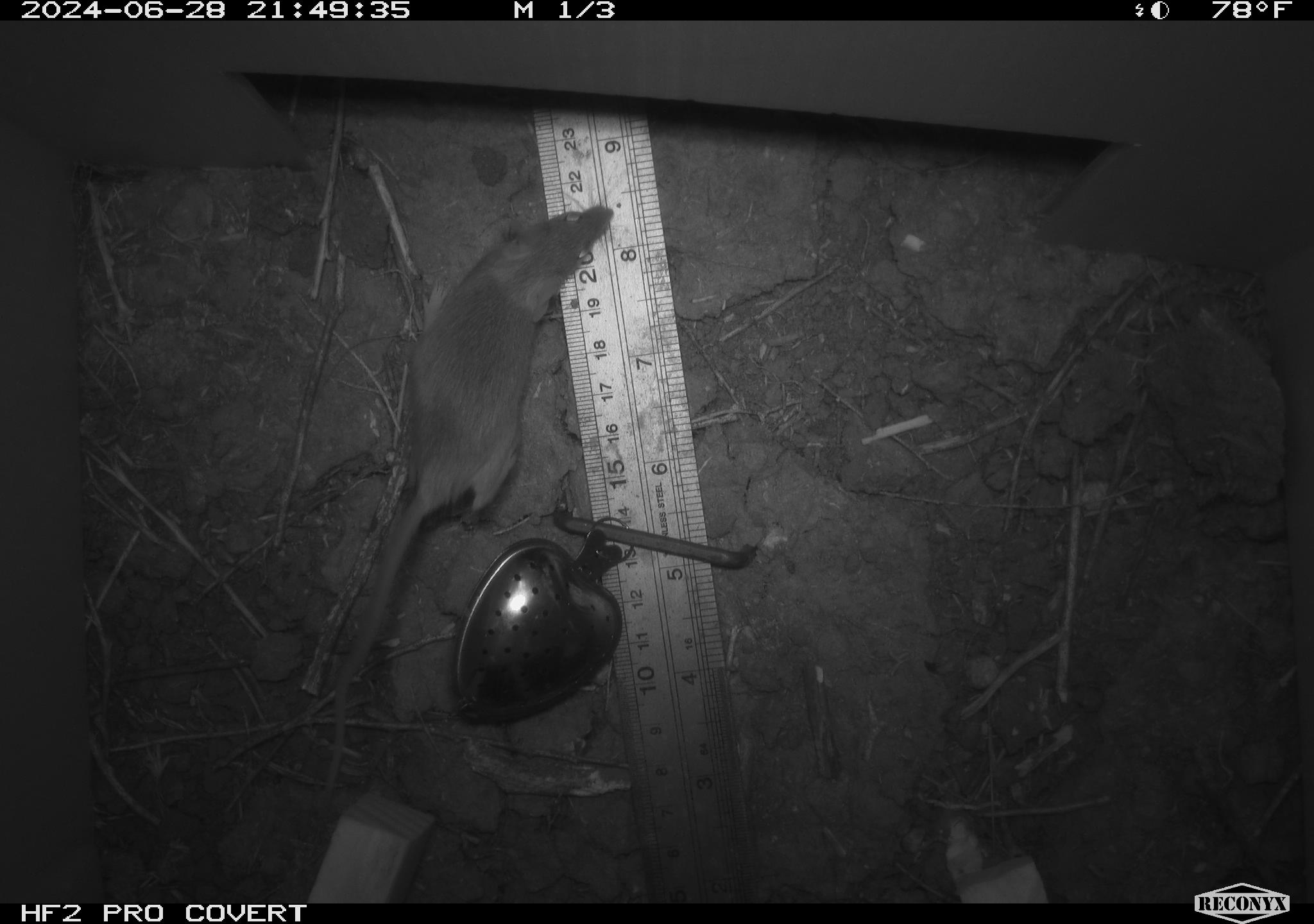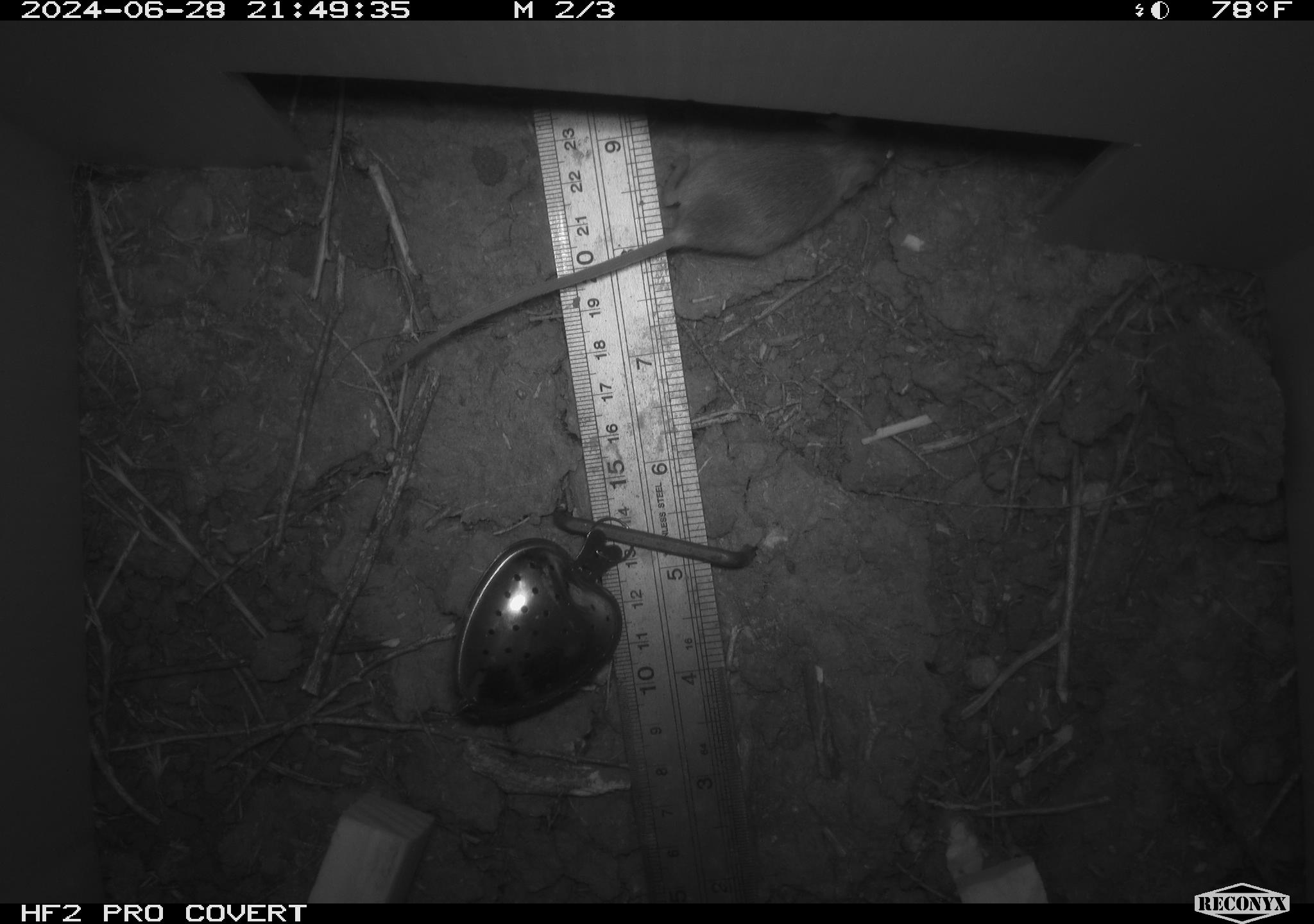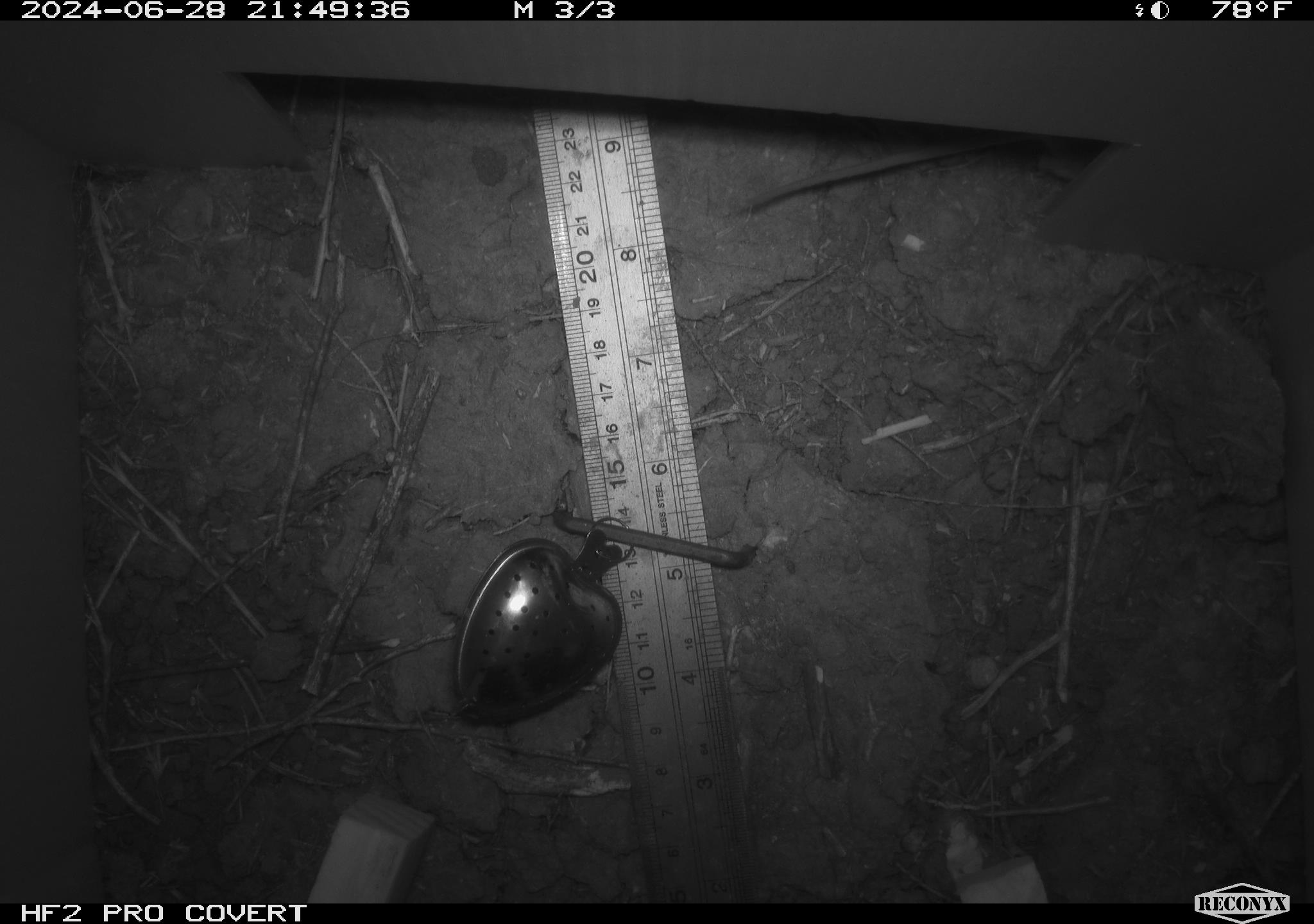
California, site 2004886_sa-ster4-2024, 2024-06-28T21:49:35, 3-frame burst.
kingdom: Animalia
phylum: Chordata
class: Mammalia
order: Rodentia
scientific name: Rodentia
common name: mouse species